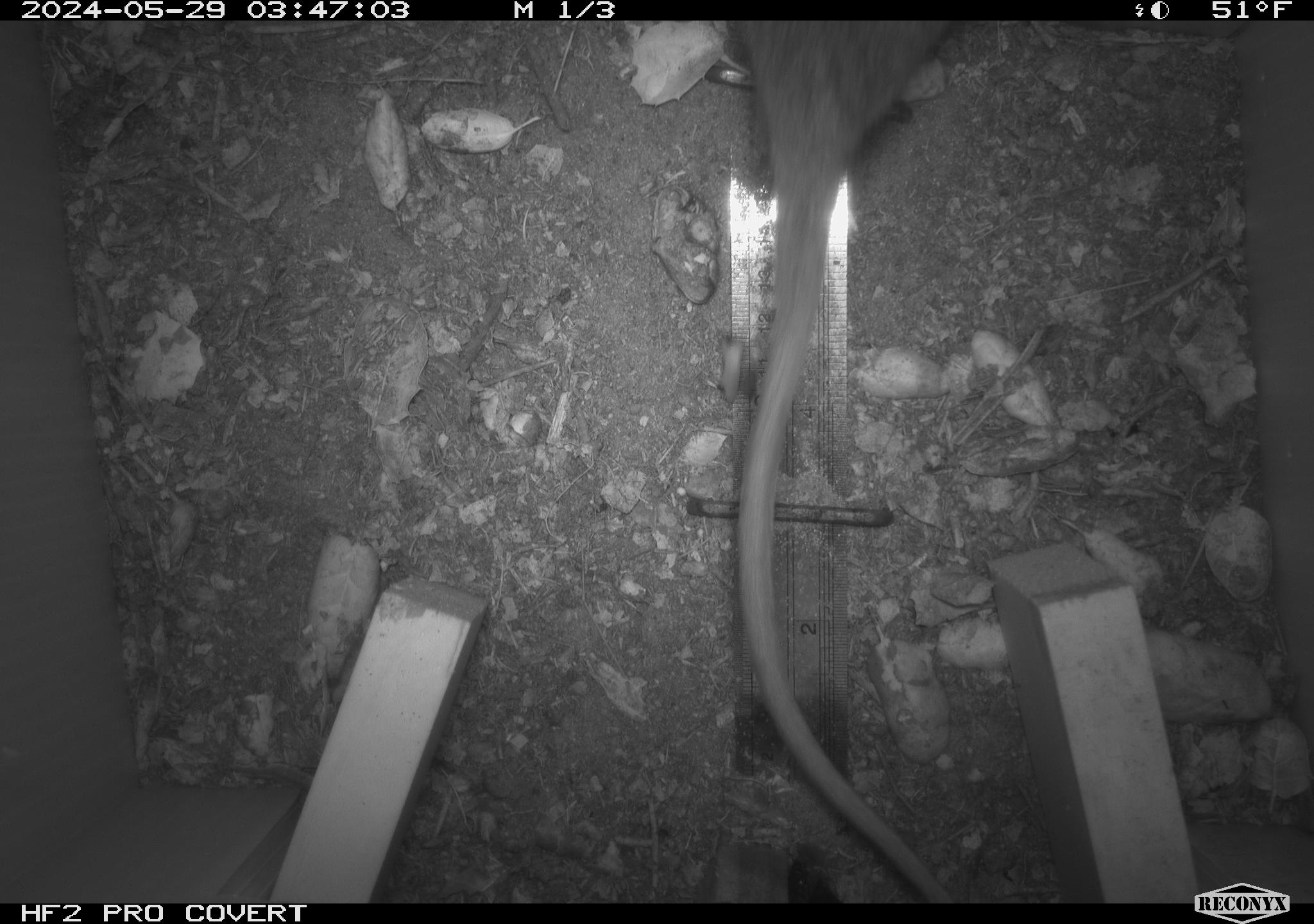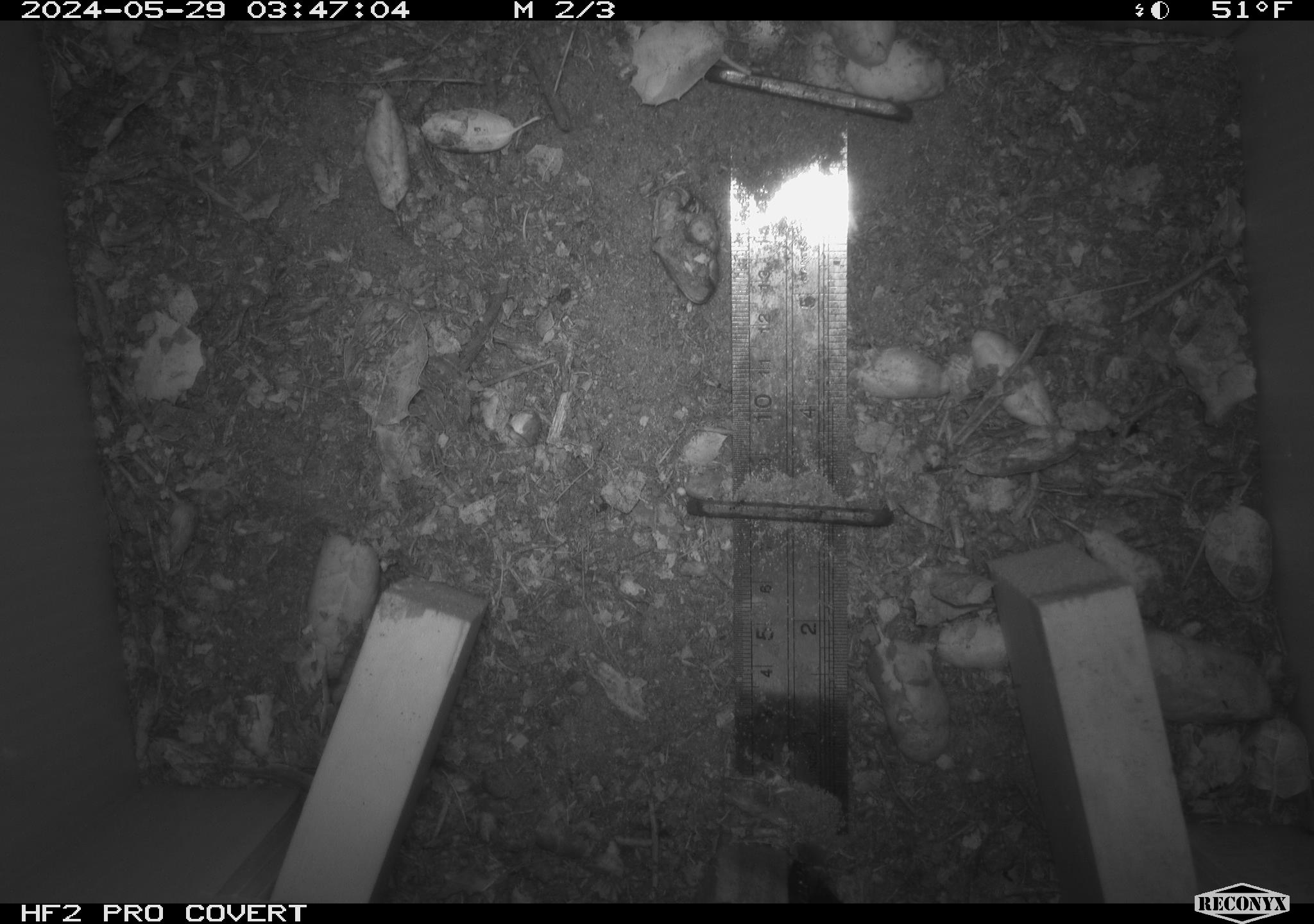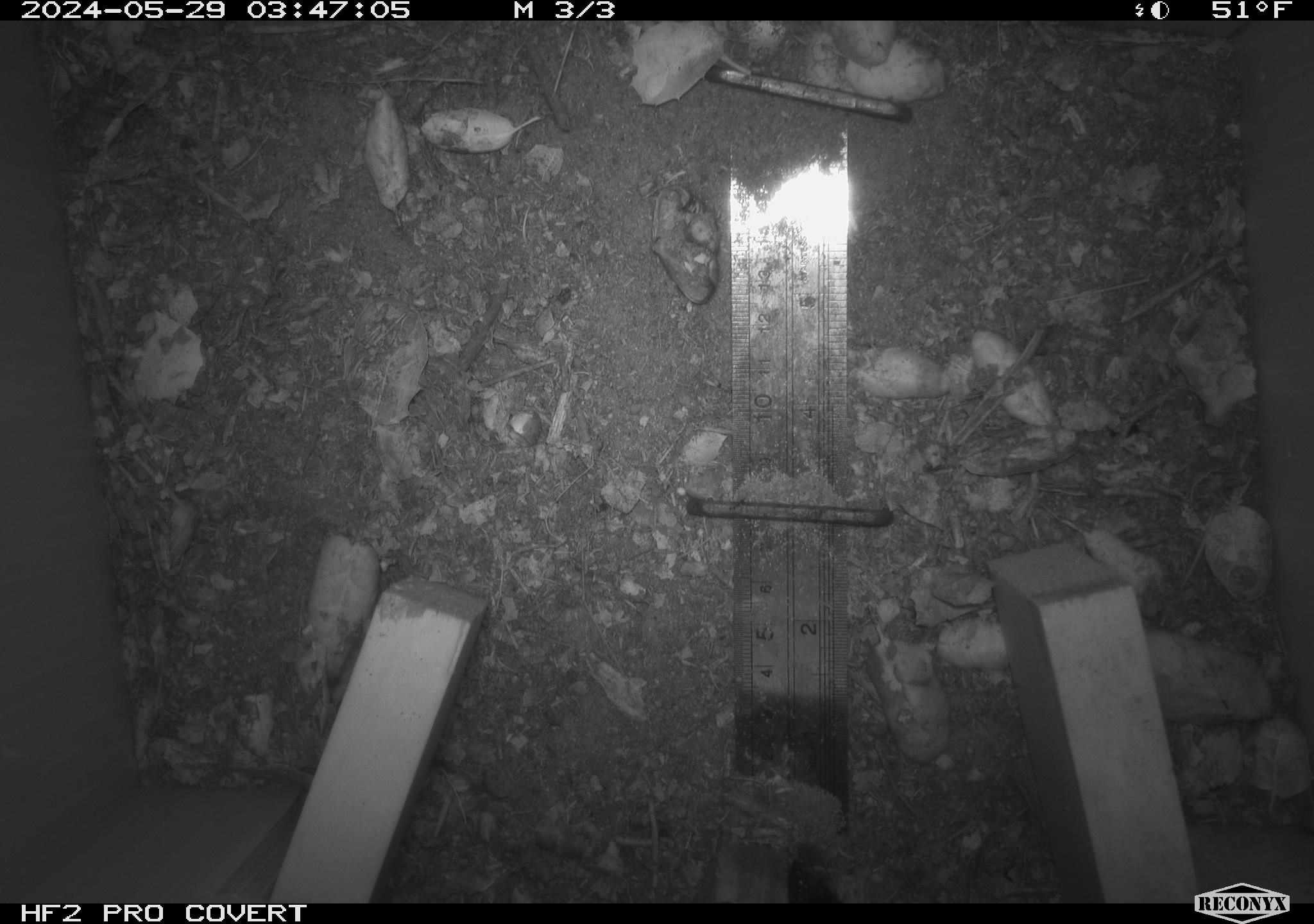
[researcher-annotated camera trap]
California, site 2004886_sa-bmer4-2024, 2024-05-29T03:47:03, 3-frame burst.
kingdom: Animalia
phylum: Chordata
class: Mammalia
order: Rodentia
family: Muridae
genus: Rattus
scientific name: Rattus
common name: rat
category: rattus species